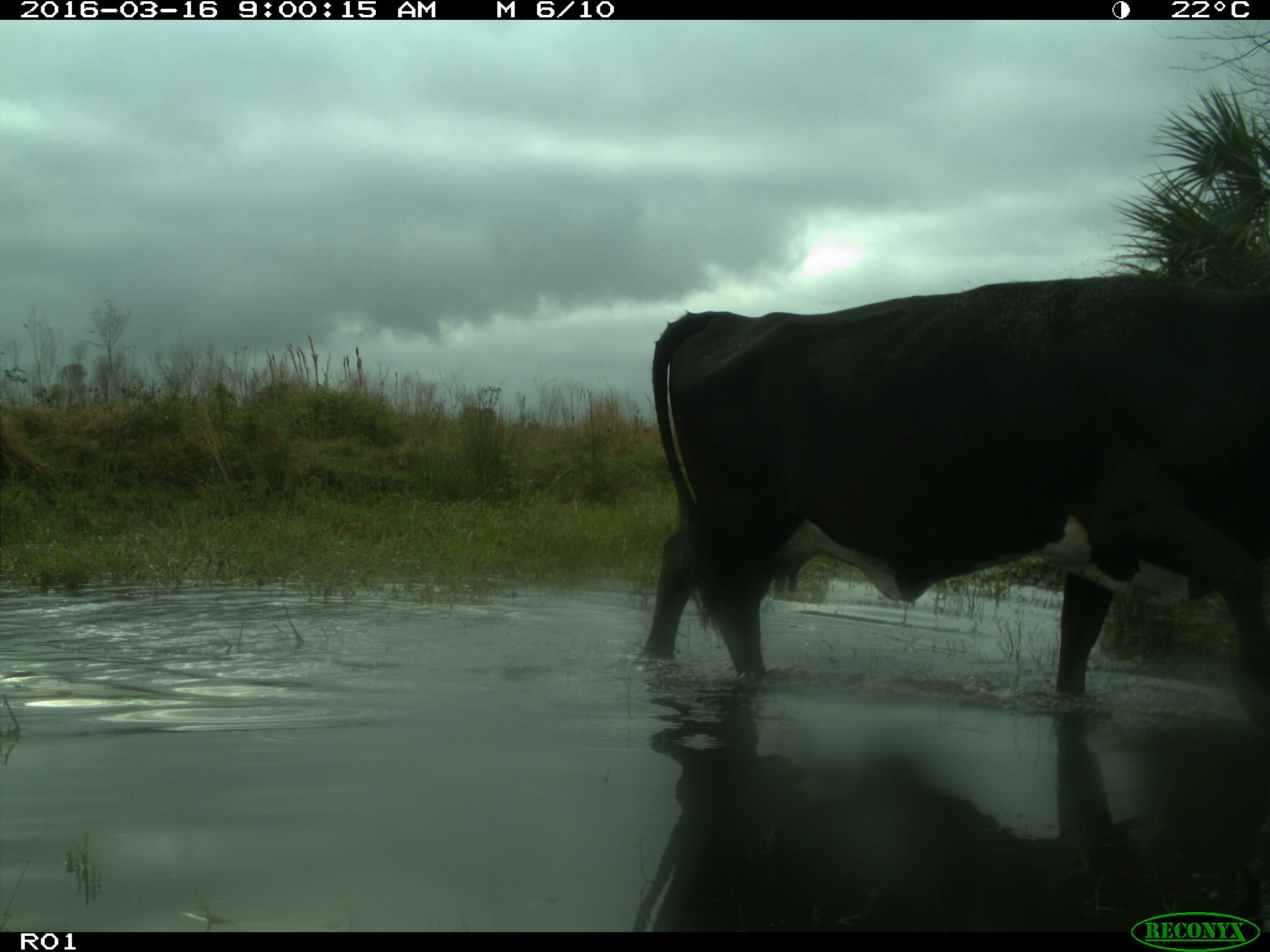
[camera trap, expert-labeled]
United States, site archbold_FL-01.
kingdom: Animalia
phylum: Chordata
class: Mammalia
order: Artiodactyla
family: Bovidae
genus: Bos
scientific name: Bos taurus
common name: domestic cow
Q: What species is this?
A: Bos taurus (domestic cow).